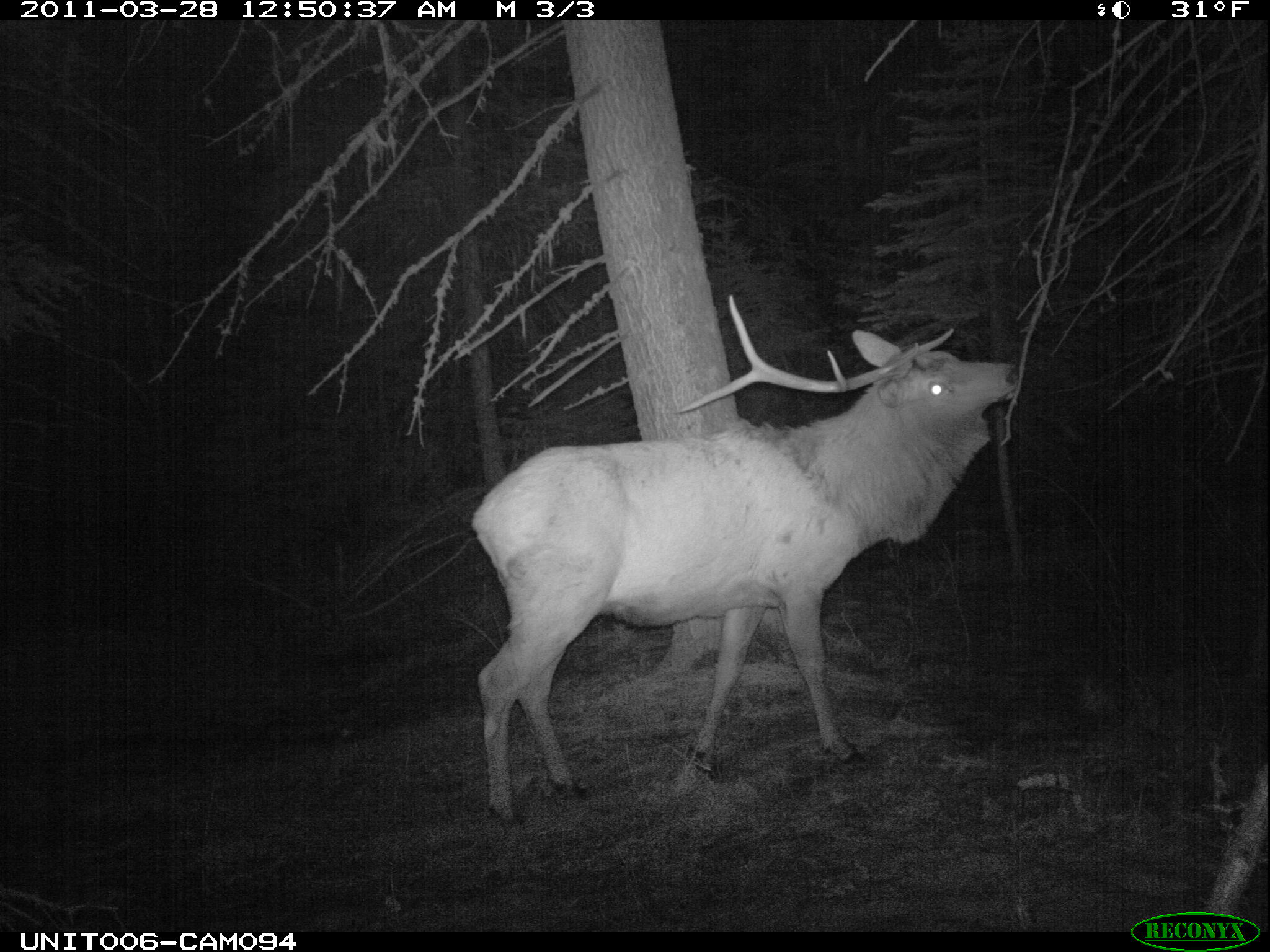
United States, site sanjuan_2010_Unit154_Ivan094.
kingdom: Animalia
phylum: Chordata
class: Mammalia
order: Artiodactyla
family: Cervidae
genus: Cervus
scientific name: Cervus elaphus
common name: red deer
Cervus elaphus (red deer).